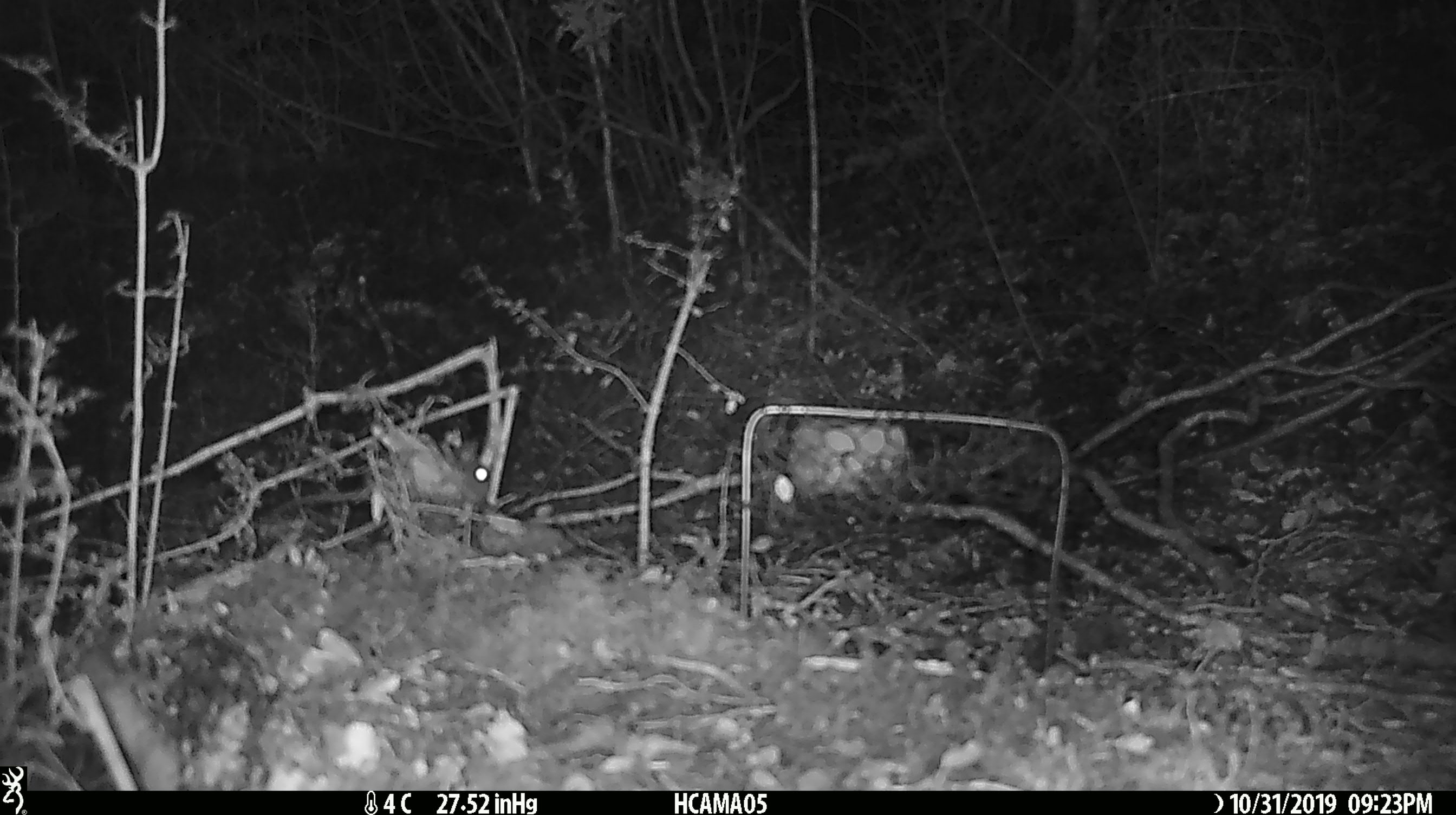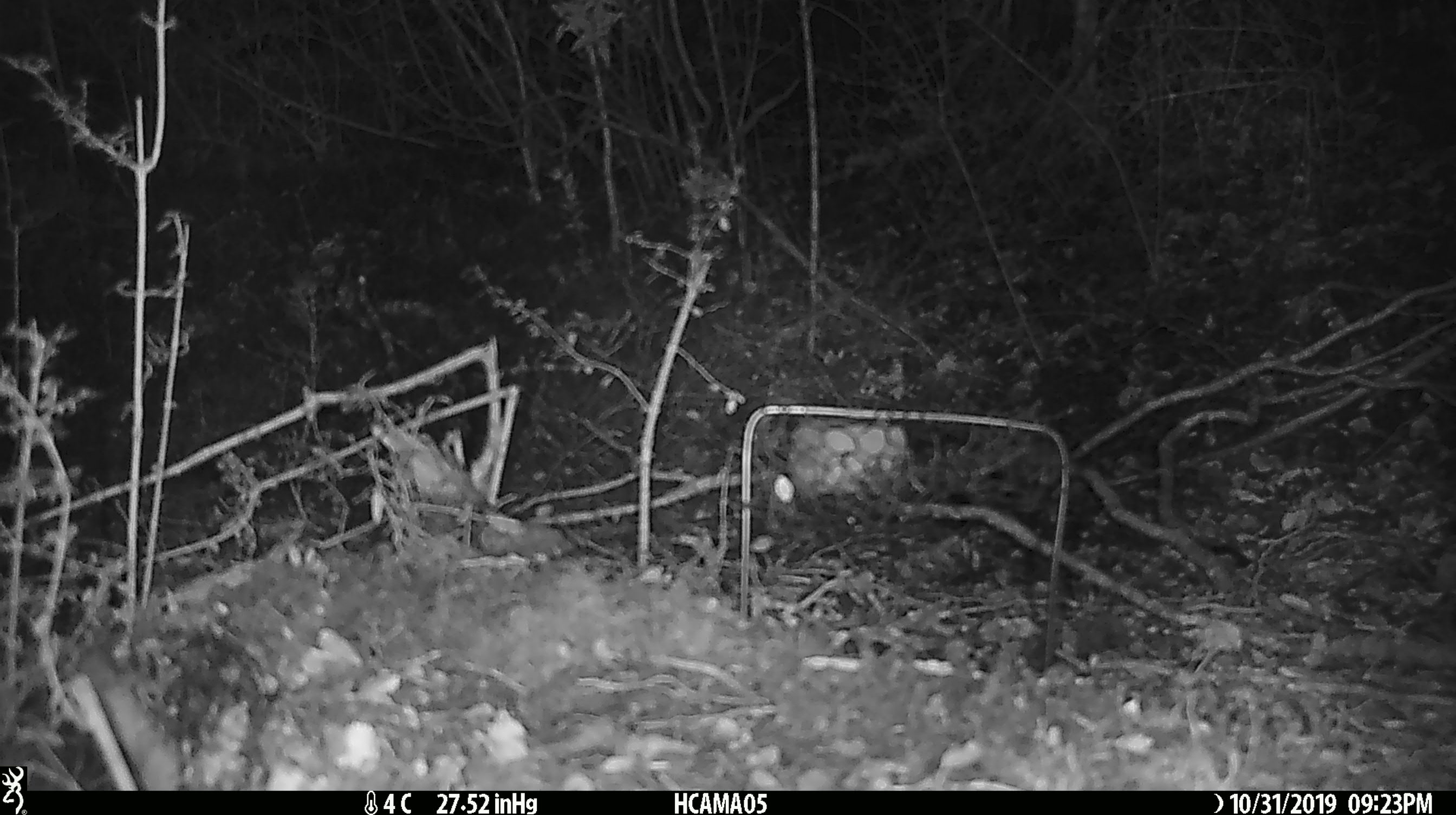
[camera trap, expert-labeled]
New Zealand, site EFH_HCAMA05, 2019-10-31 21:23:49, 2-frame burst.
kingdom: Animalia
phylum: Chordata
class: Mammalia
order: Rodentia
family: Muridae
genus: Mus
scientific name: Mus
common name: mouse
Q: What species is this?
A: Mouse (Mus).